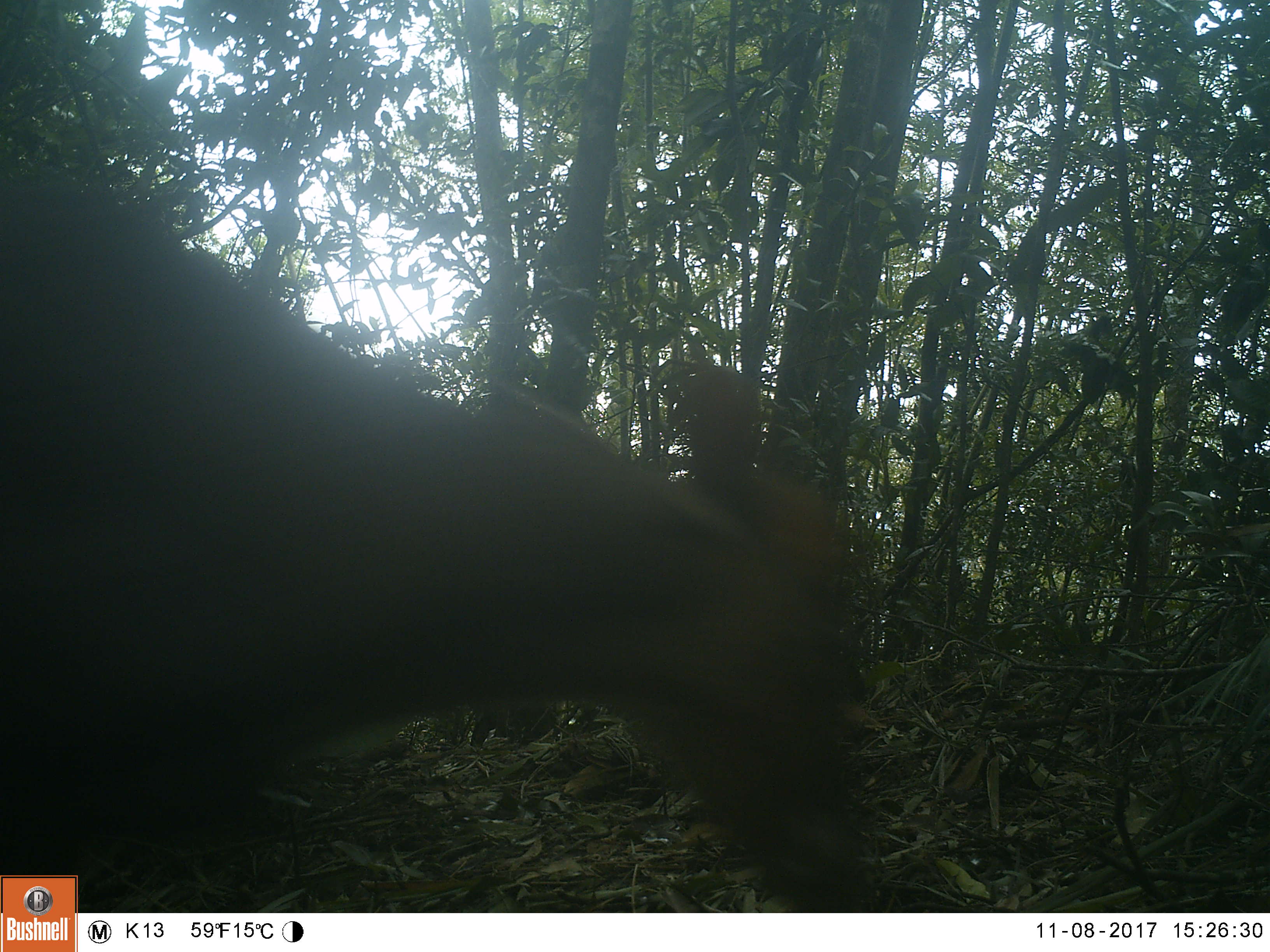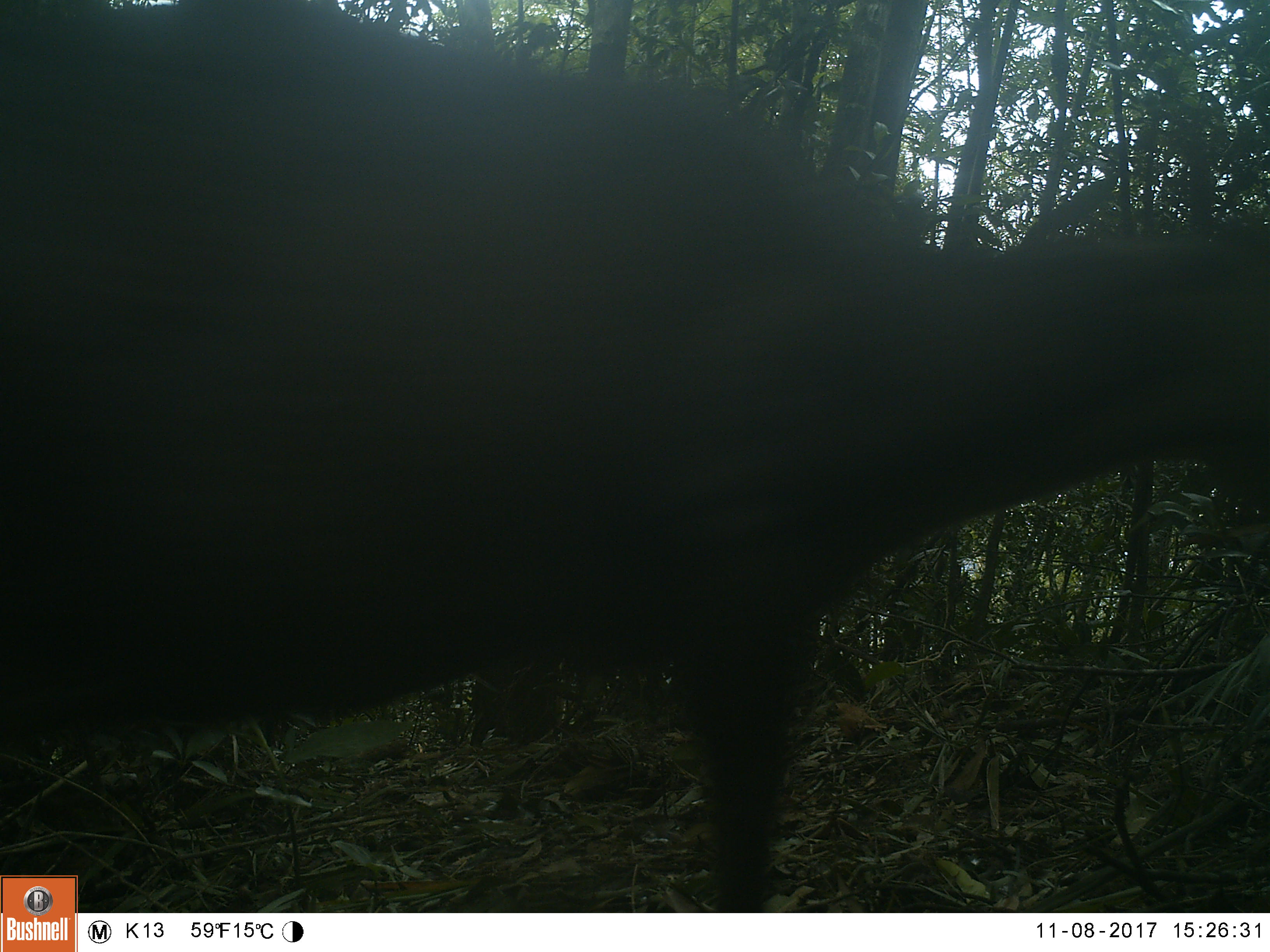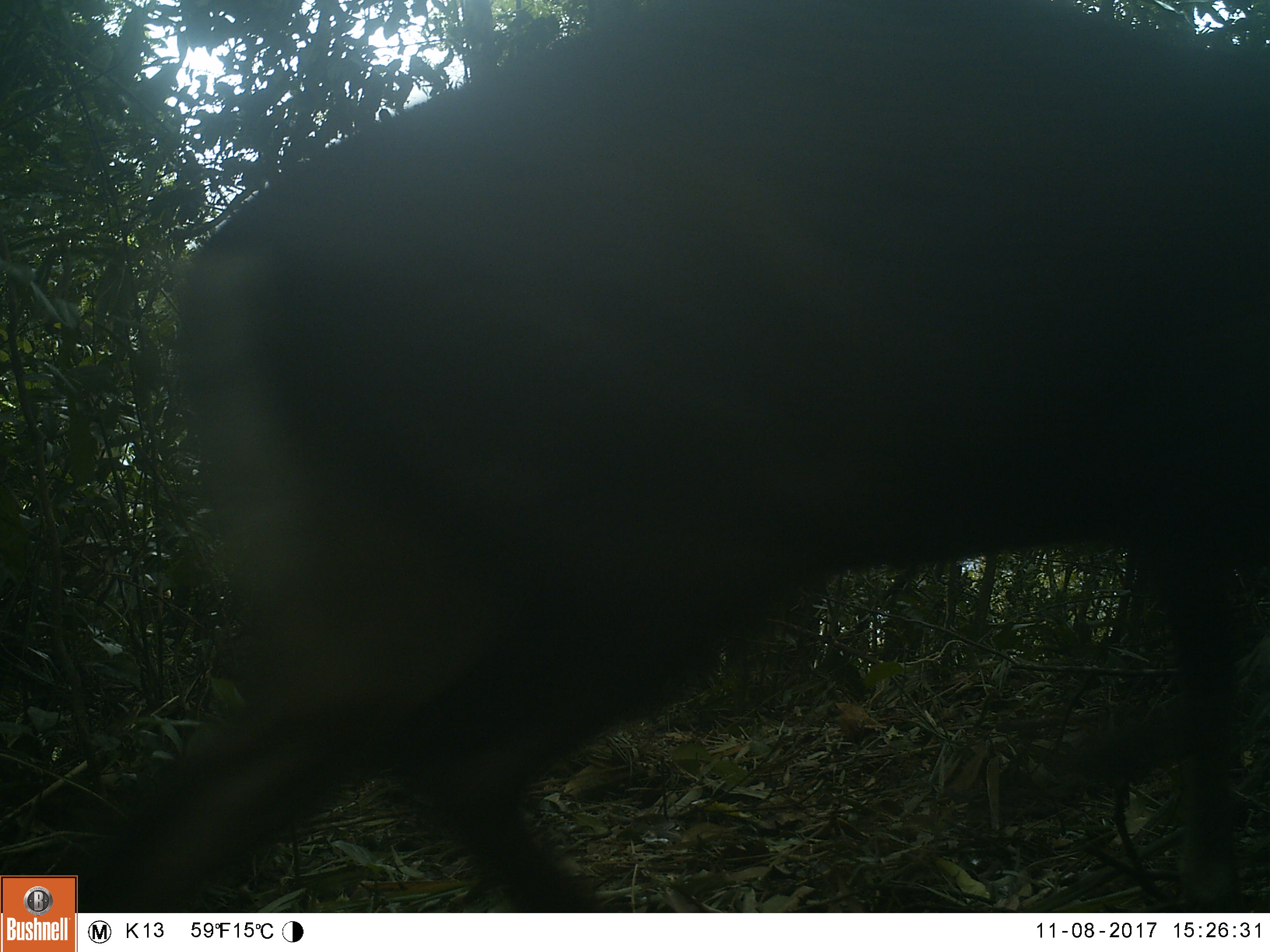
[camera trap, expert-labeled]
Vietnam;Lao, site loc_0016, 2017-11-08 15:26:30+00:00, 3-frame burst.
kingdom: Animalia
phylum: Chordata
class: Mammalia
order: Artiodactyla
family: Cervidae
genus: Muntiacus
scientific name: Muntiacus rooseveltorum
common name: roosevelt's muntjac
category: roosevelts muntjac group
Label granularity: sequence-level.